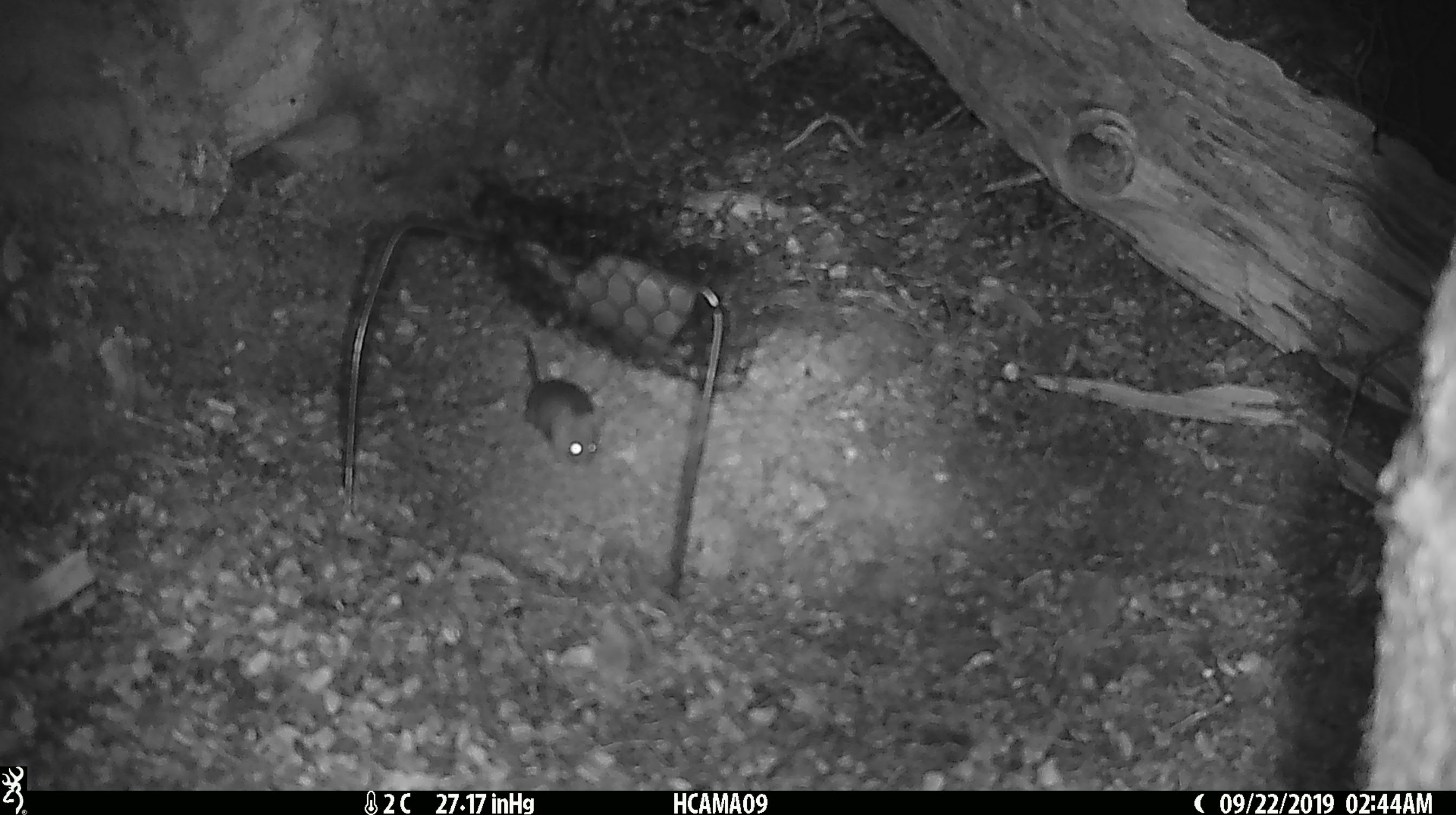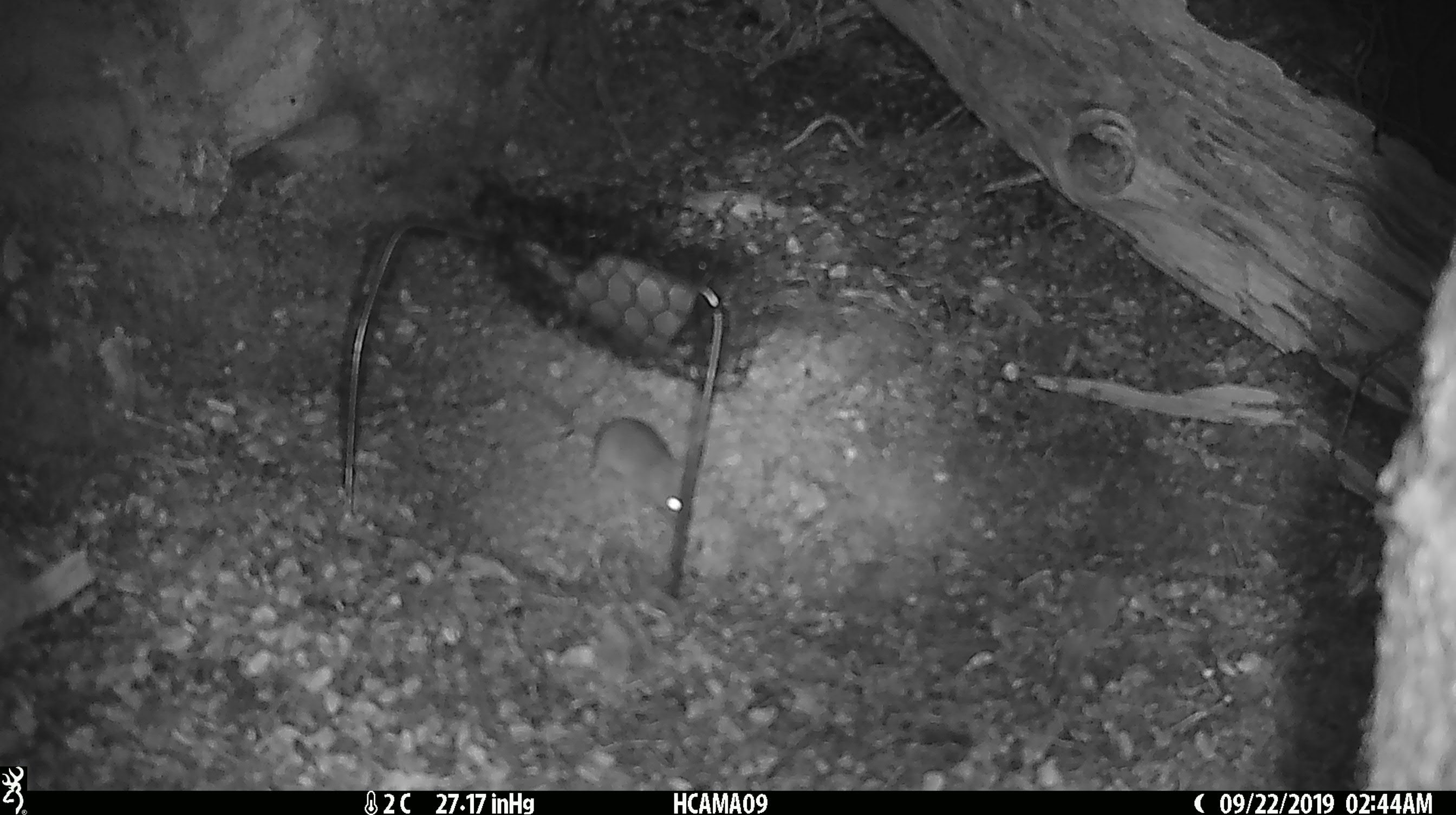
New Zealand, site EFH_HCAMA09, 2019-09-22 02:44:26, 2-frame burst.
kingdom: Animalia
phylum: Chordata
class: Mammalia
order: Rodentia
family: Muridae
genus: Mus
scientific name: Mus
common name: mouse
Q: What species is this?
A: Mouse (Mus).